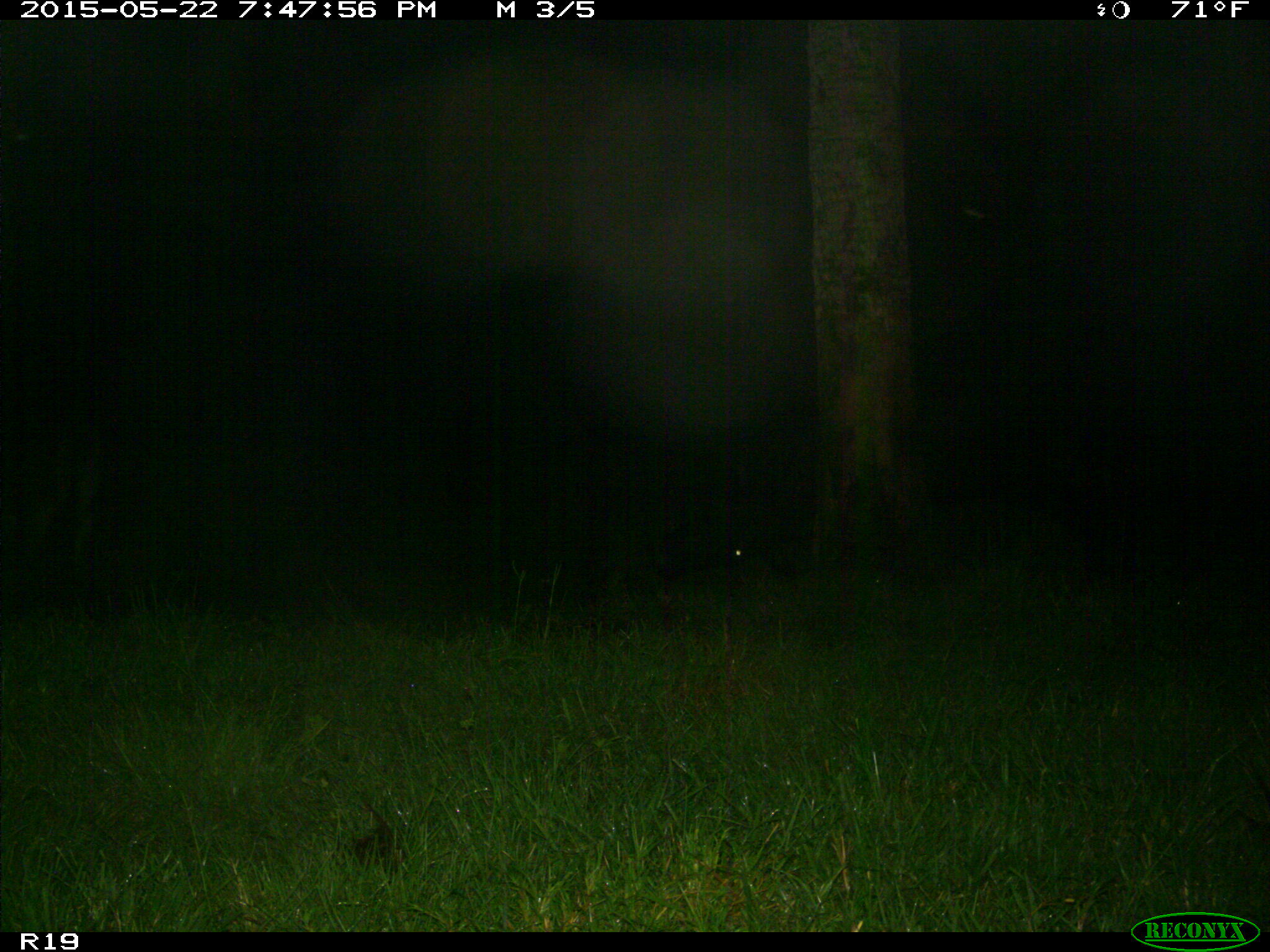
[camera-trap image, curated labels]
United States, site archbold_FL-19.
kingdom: Animalia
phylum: Chordata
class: Mammalia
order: Artiodactyla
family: Bovidae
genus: Bos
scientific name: Bos taurus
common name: domestic cow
Bos taurus (domestic cow).